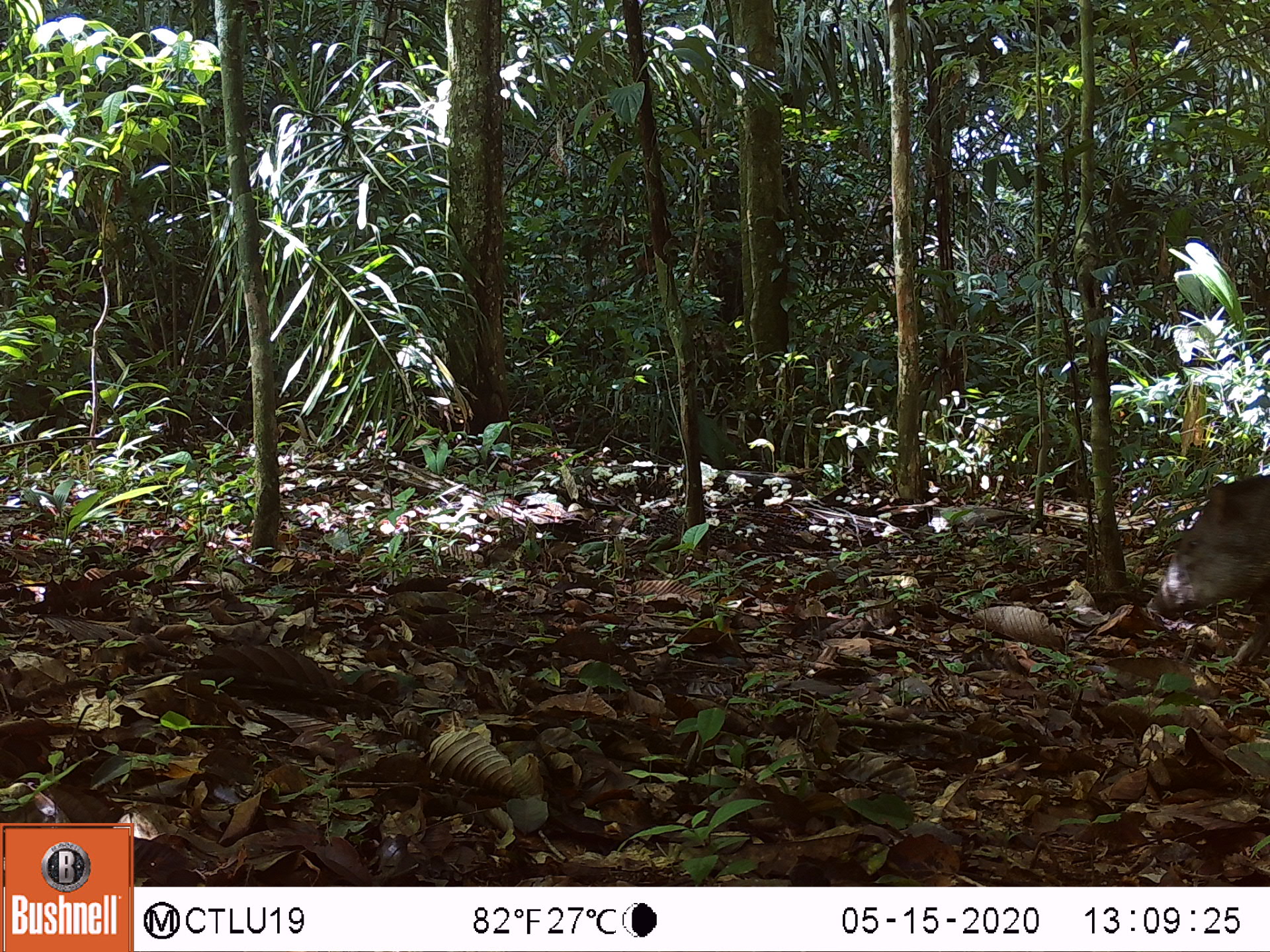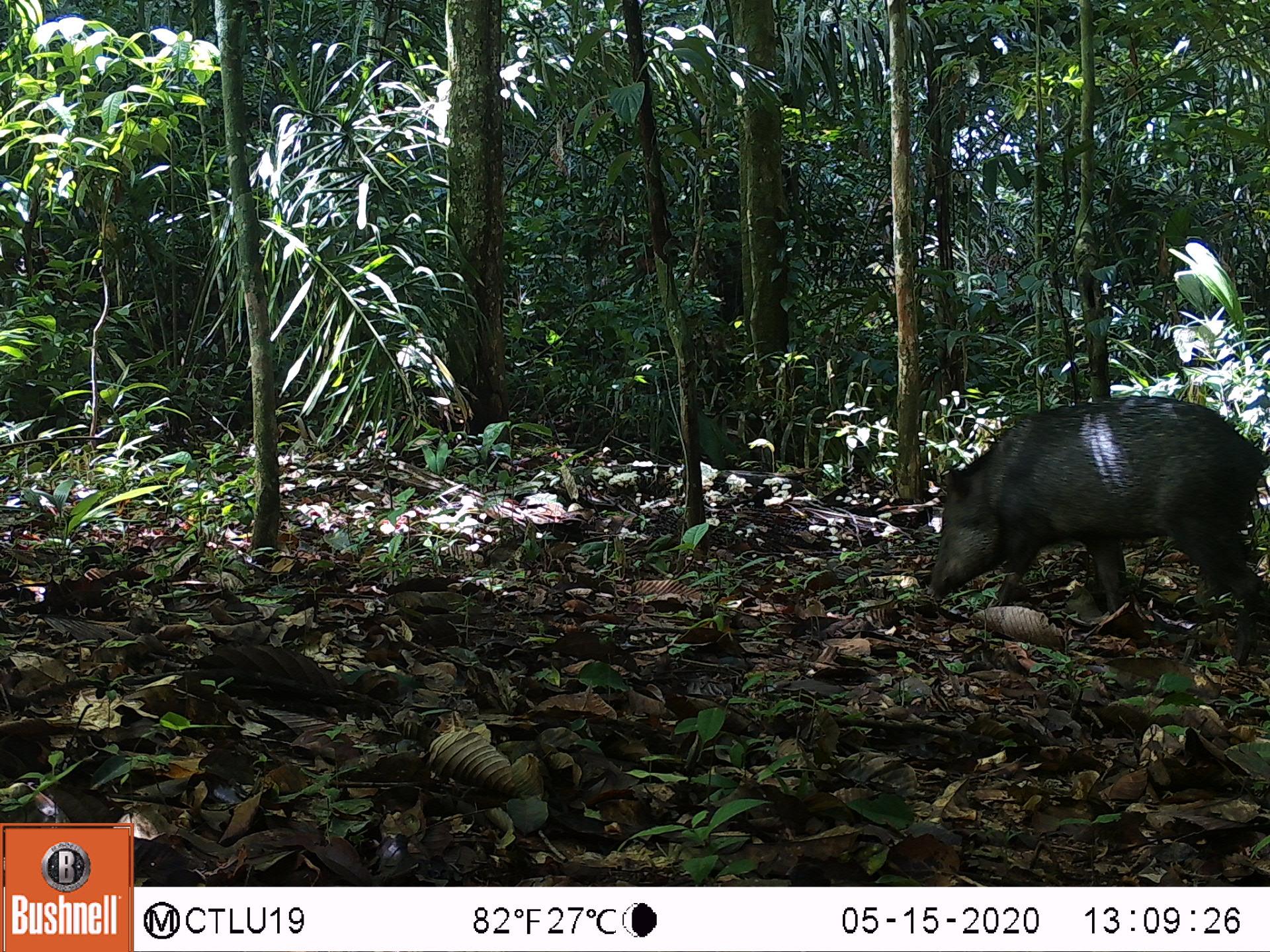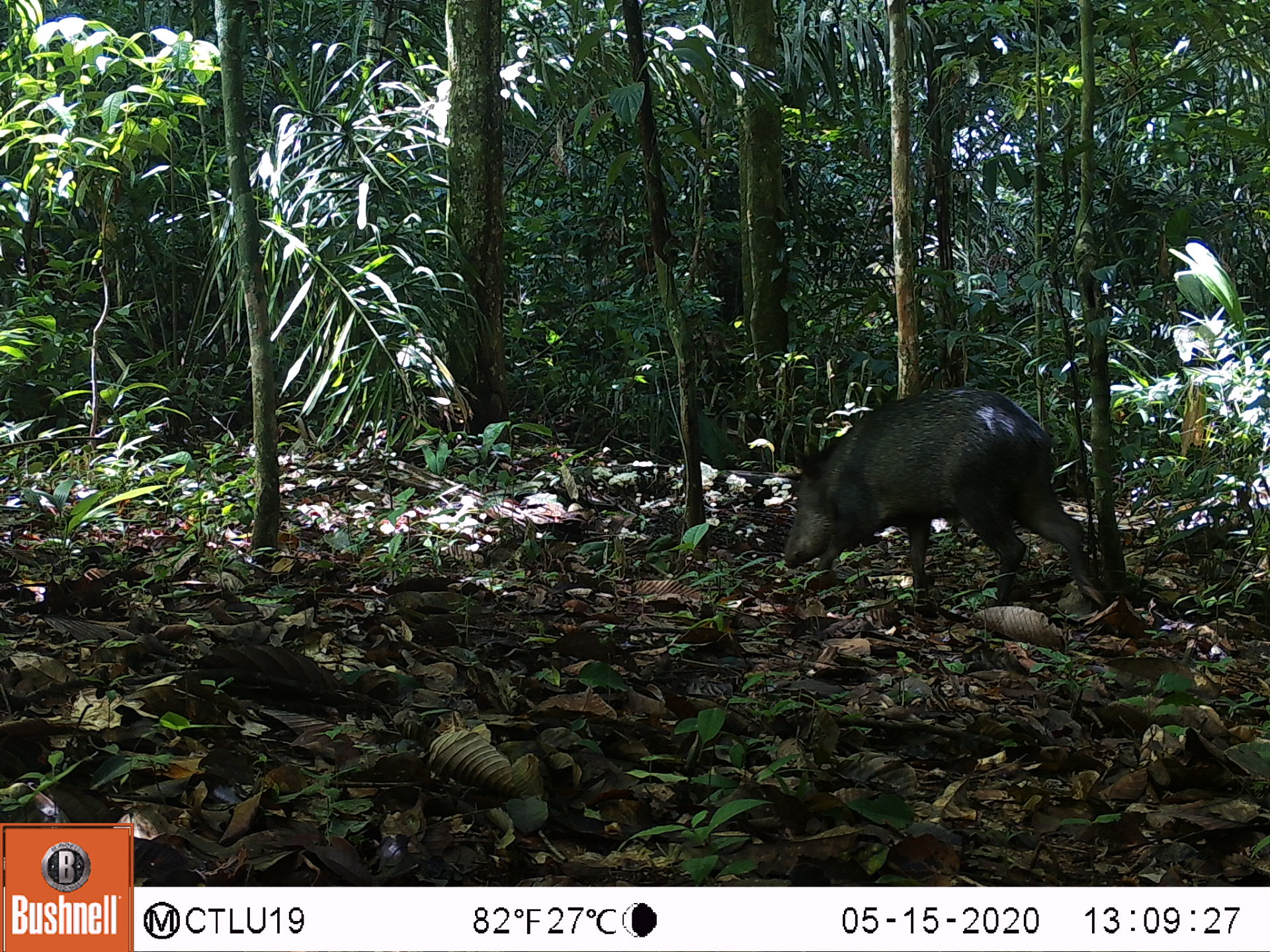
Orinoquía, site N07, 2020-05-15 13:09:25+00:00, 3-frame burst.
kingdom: Animalia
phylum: Chordata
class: Mammalia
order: Artiodactyla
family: Tayassuidae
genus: Pecari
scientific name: Pecari tajacu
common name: collared peccary